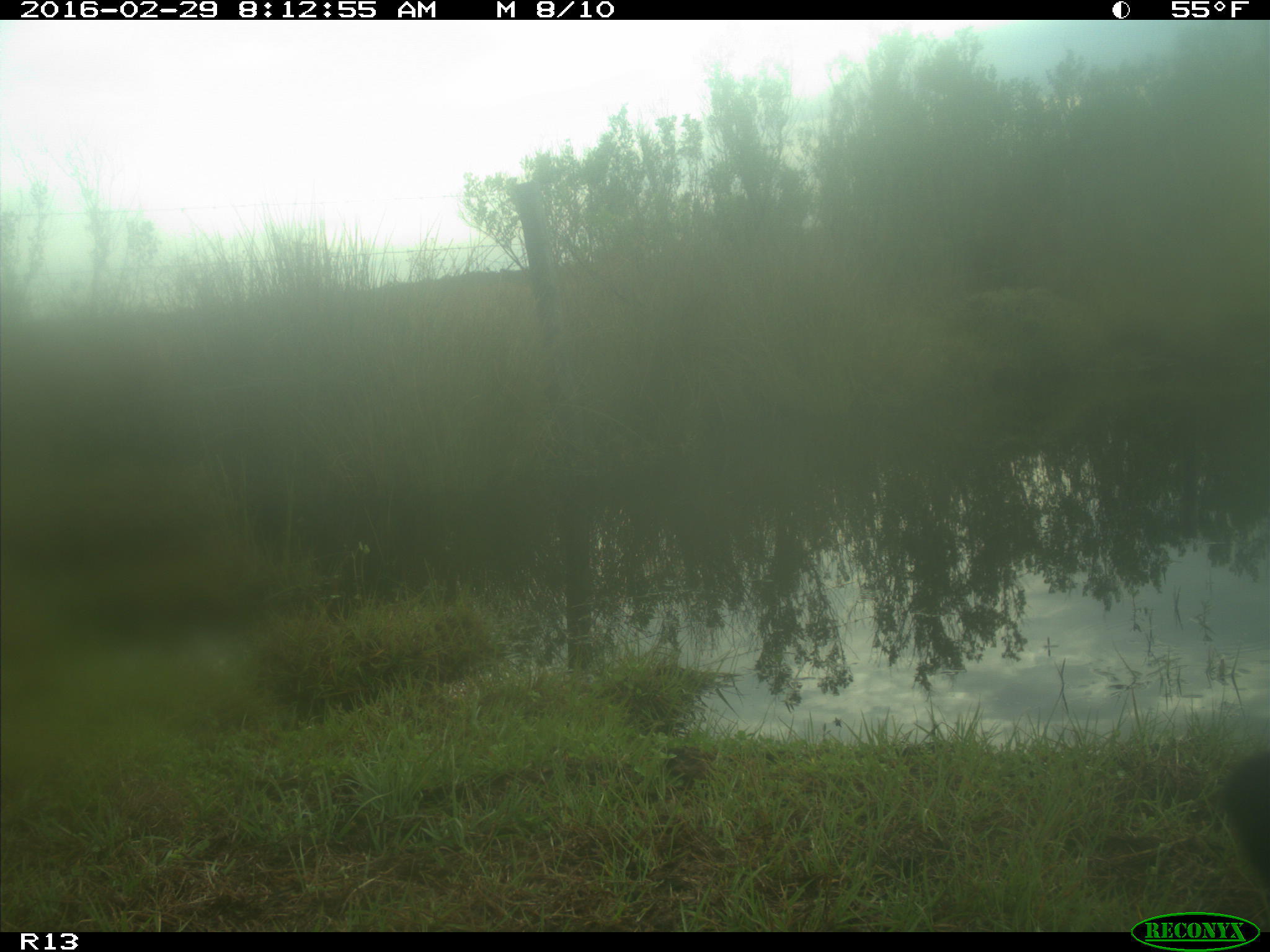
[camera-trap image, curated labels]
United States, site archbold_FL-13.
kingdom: Animalia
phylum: Chordata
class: Mammalia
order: Artiodactyla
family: Bovidae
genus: Bos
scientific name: Bos taurus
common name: domestic cow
Bos taurus (domestic cow).